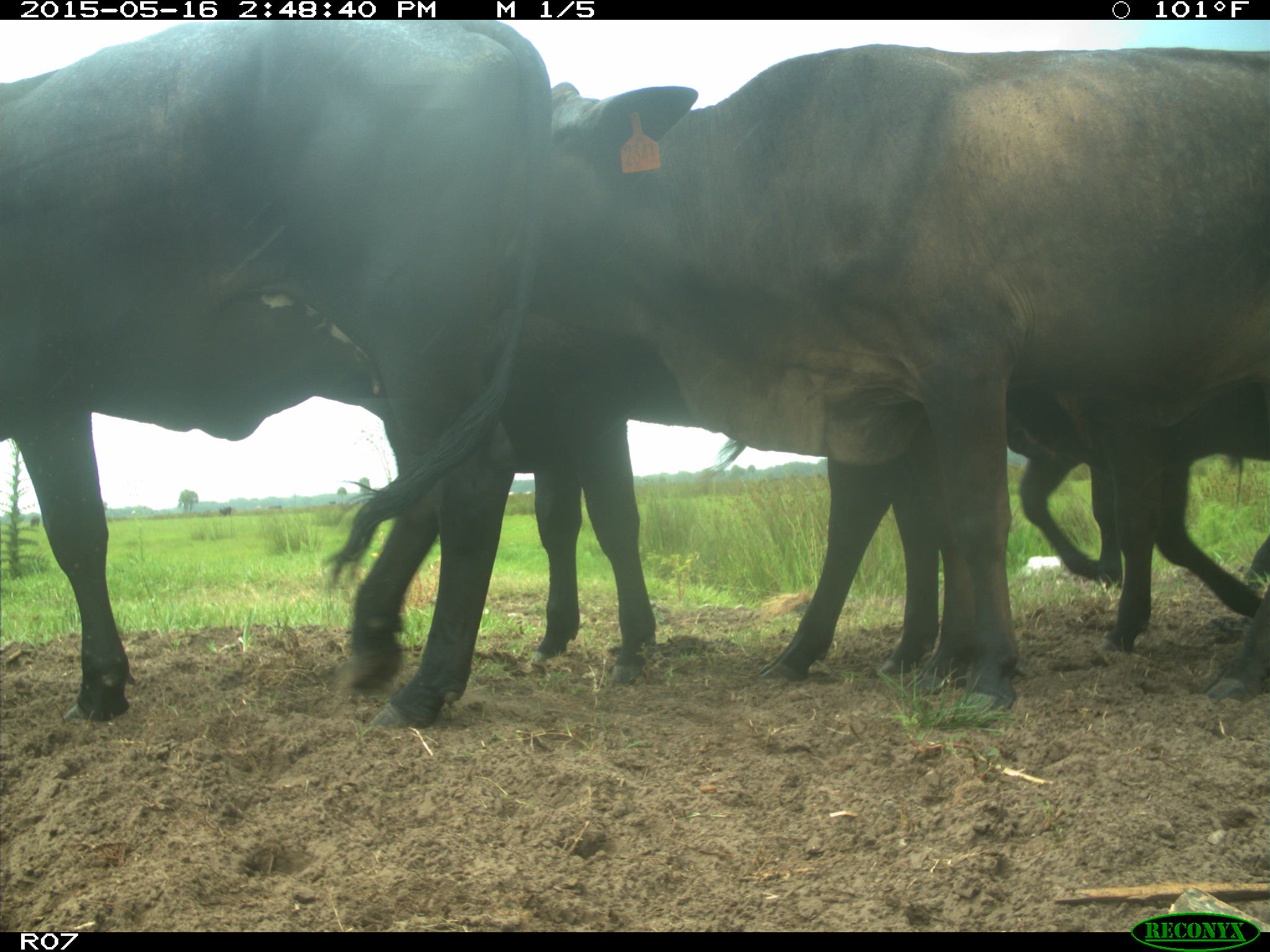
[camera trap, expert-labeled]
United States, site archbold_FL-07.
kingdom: Animalia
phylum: Chordata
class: Mammalia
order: Artiodactyla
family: Bovidae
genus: Bos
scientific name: Bos taurus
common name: domestic cow